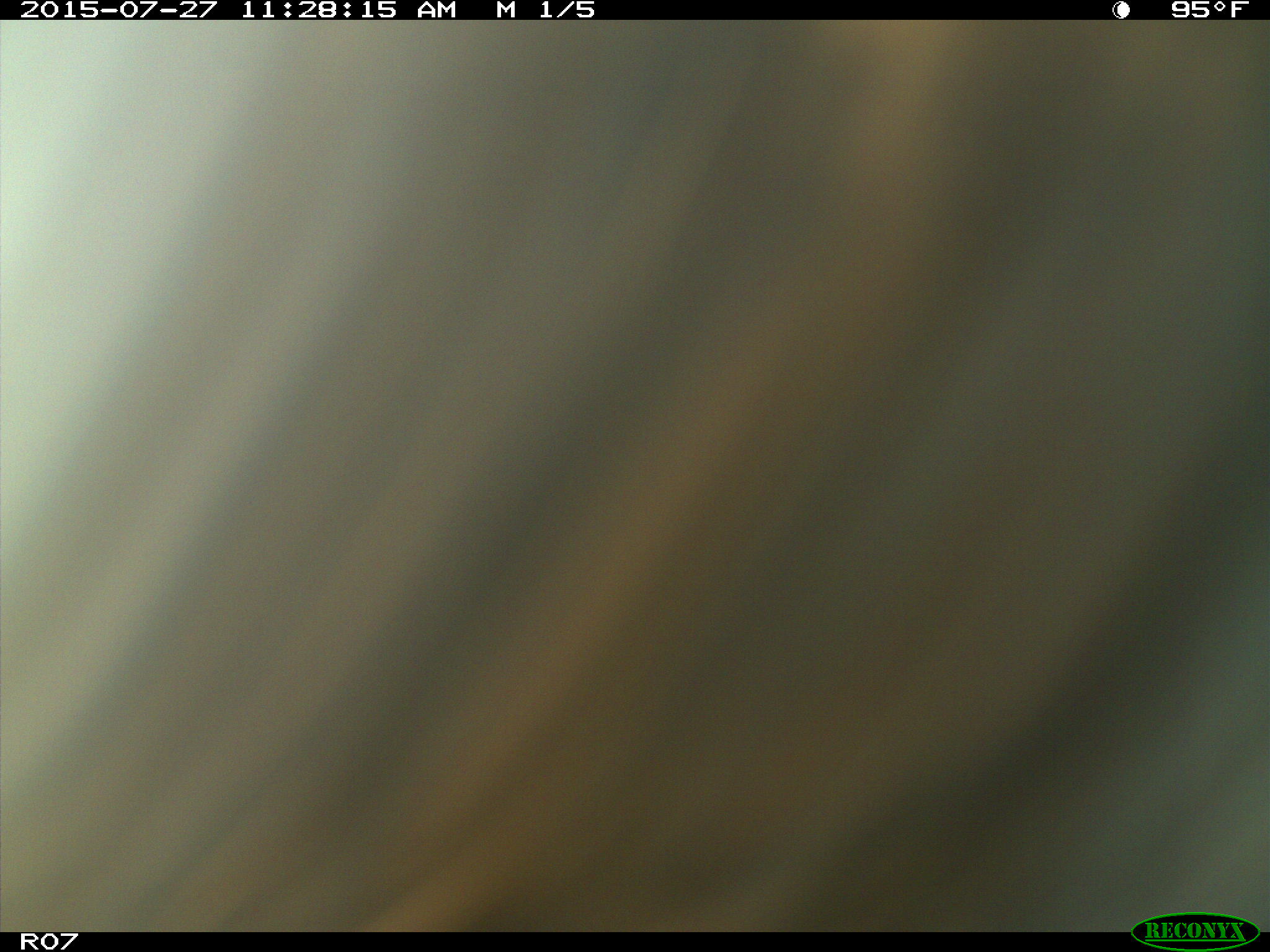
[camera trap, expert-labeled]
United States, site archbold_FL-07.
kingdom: Animalia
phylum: Chordata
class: Mammalia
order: Artiodactyla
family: Bovidae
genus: Bos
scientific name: Bos taurus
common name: domestic cow